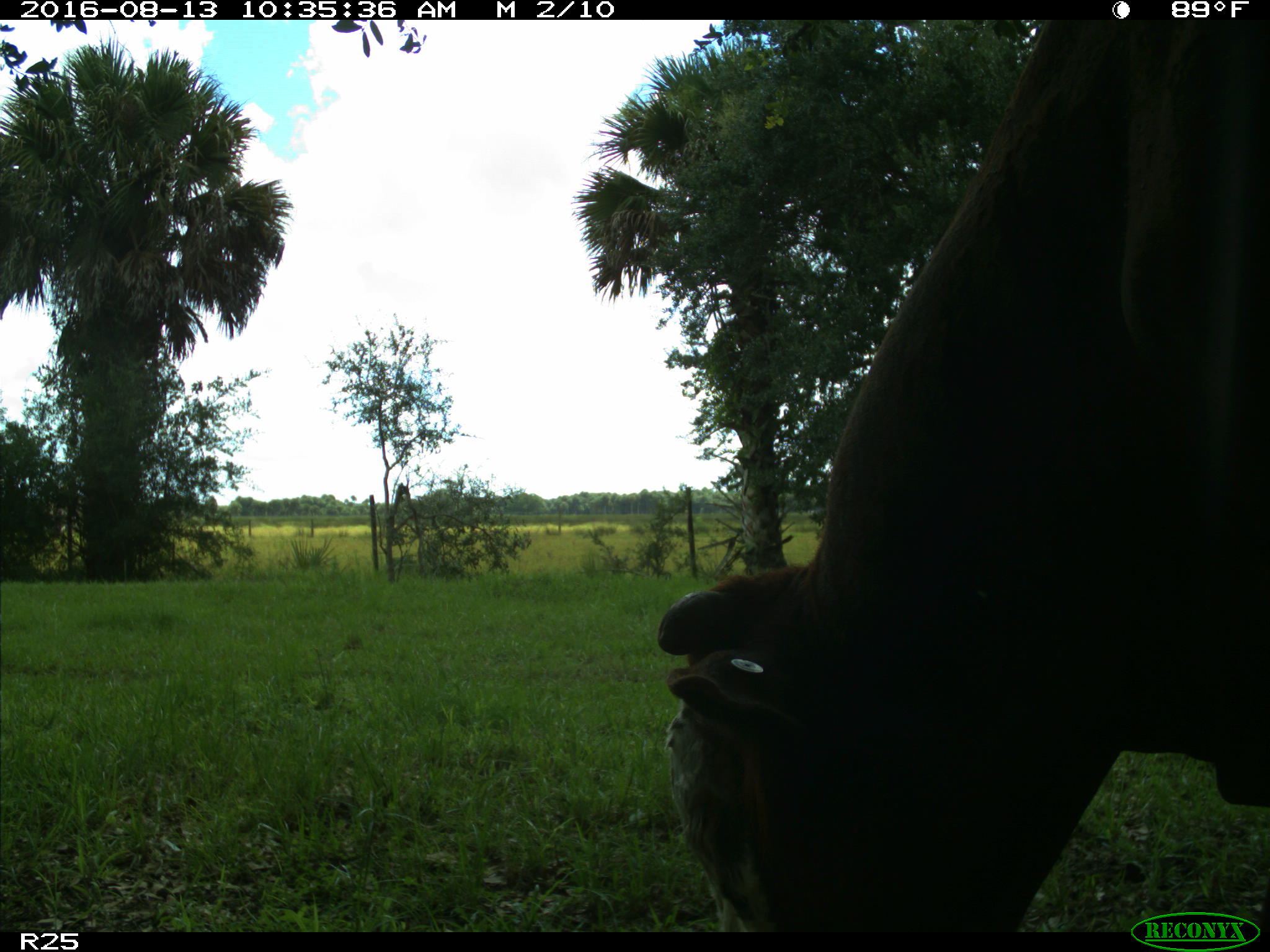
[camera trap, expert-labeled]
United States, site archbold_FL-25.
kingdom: Animalia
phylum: Chordata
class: Mammalia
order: Artiodactyla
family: Bovidae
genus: Bos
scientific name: Bos taurus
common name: domestic cow